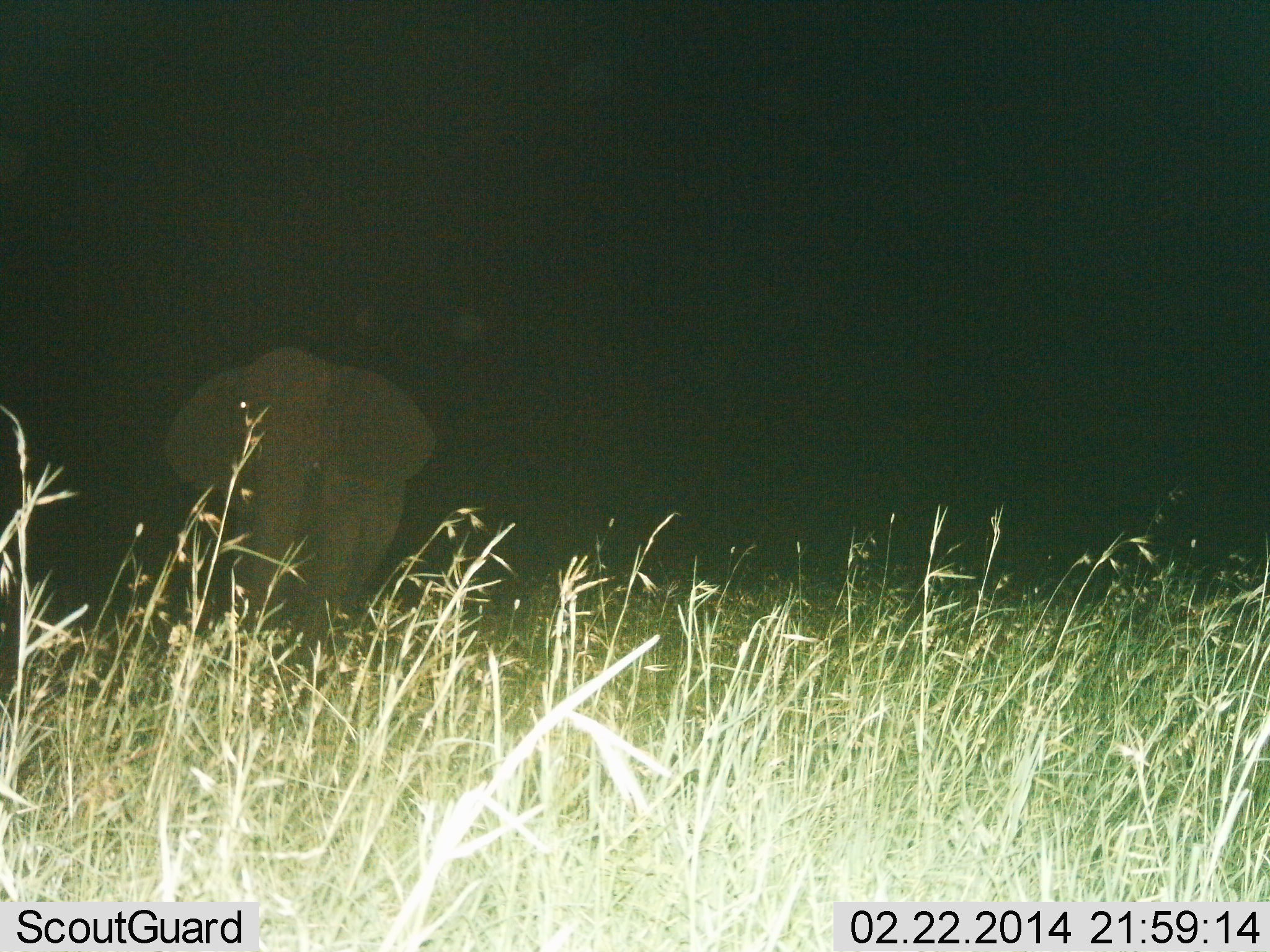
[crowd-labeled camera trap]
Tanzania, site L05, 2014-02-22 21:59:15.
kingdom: Animalia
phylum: Chordata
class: Mammalia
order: Proboscidea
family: Elephantidae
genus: Loxodonta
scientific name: Loxodonta africana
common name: african bush elephant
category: elephant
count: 1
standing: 73%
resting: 0%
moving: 27%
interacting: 0%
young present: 0%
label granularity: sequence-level